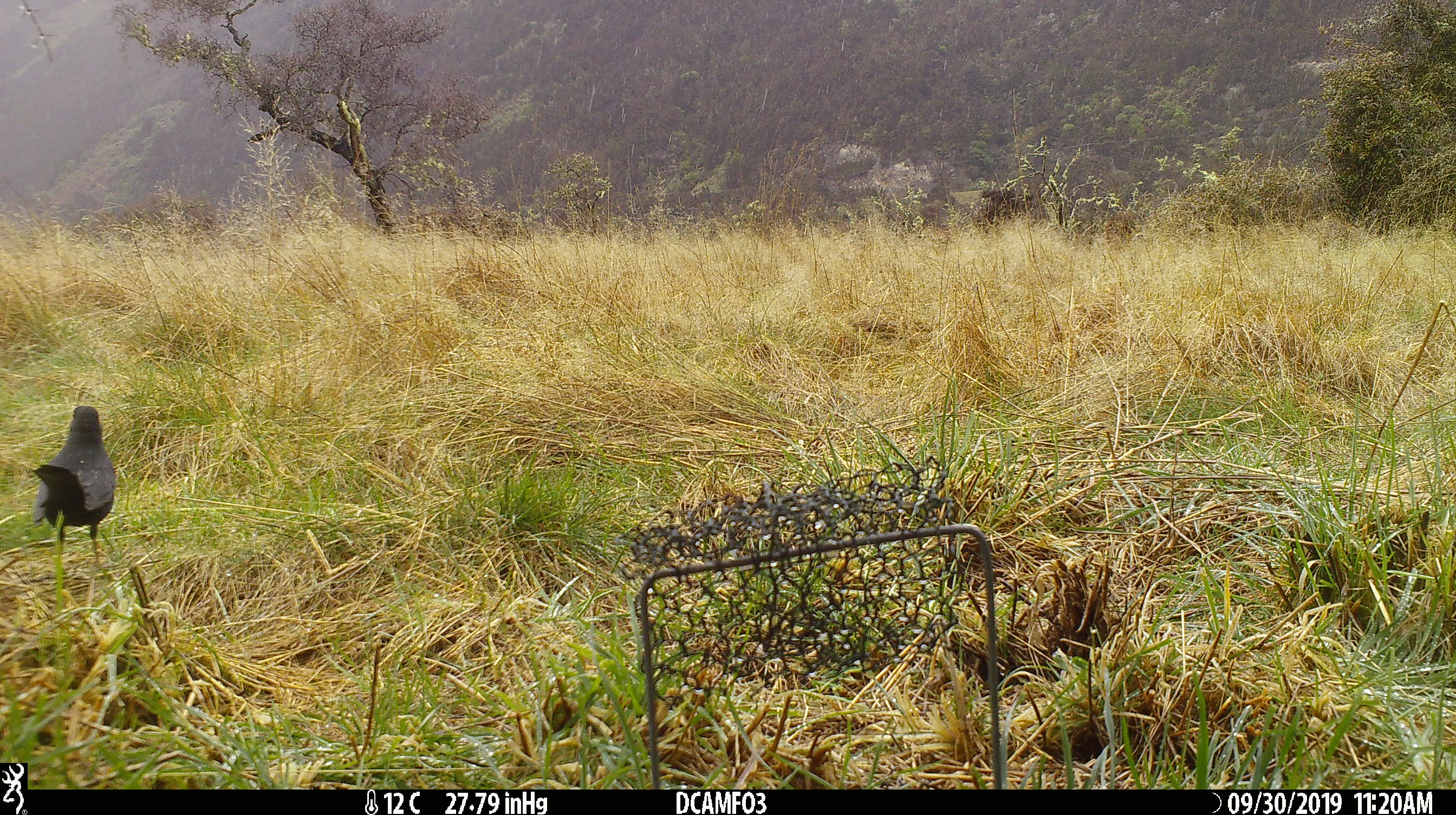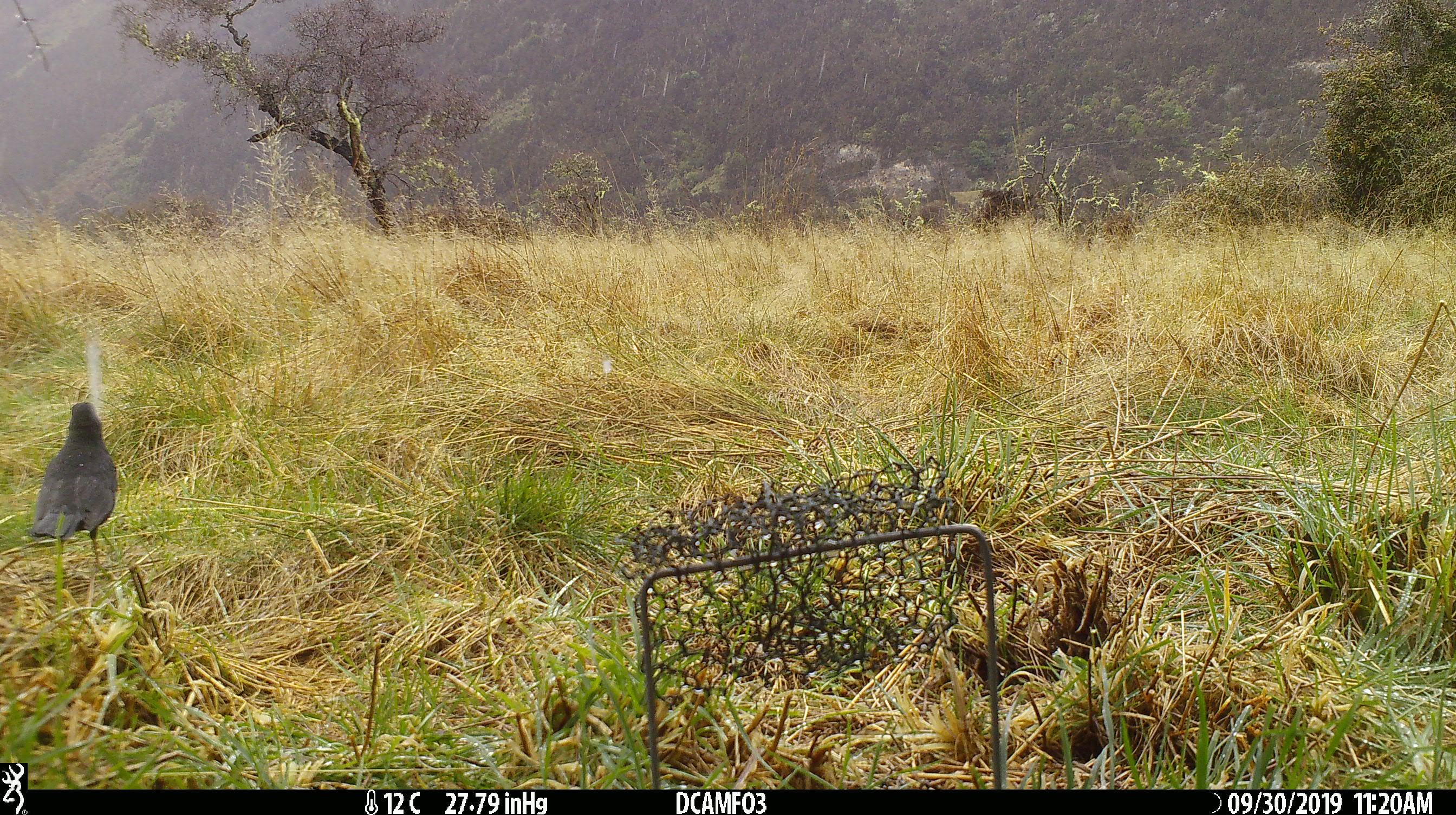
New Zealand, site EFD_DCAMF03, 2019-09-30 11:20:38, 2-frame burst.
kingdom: Animalia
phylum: Chordata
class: Aves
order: Passeriformes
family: Turdidae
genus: Turdus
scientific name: Turdus merula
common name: eurasian blackbird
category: blackbird